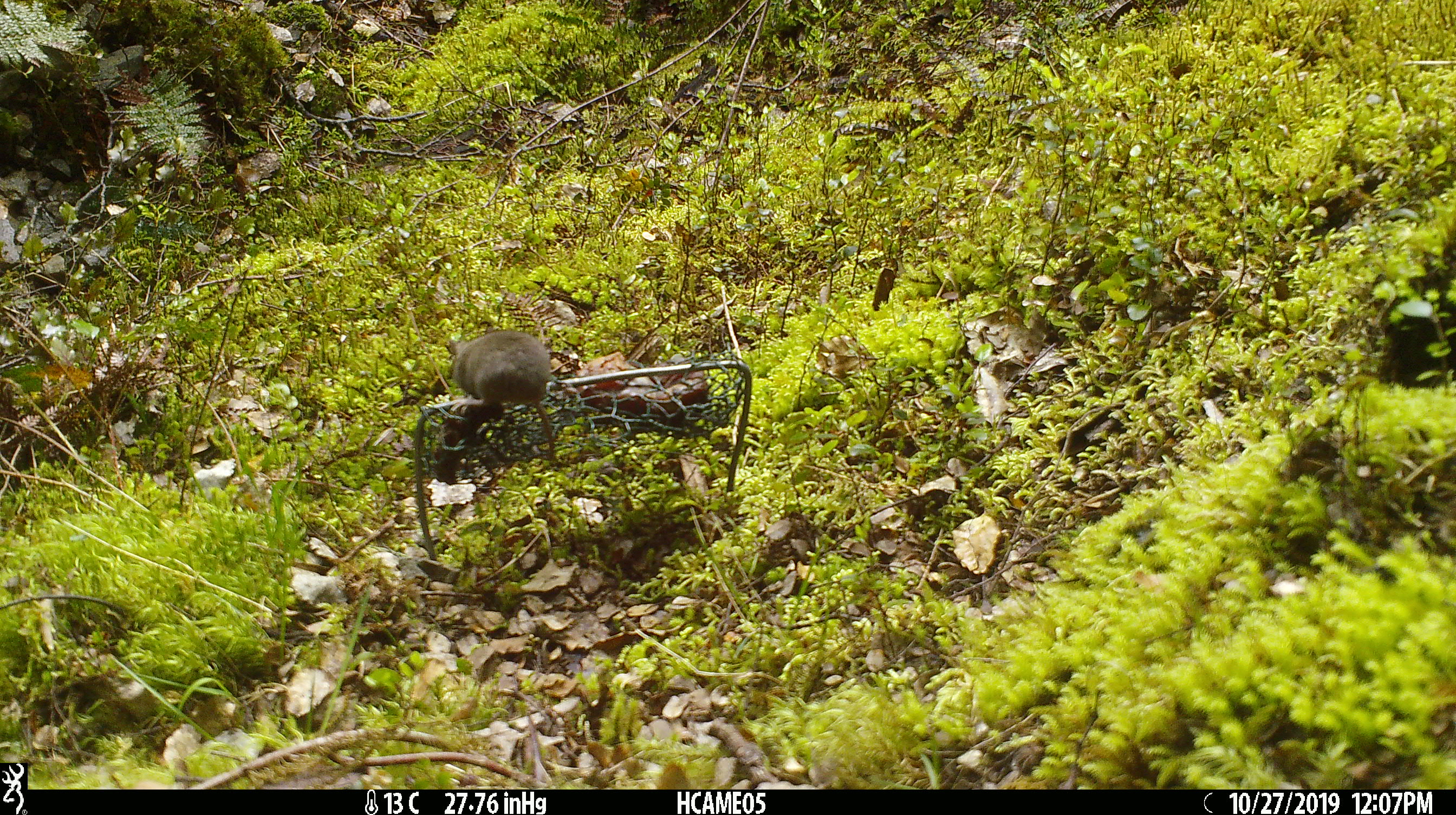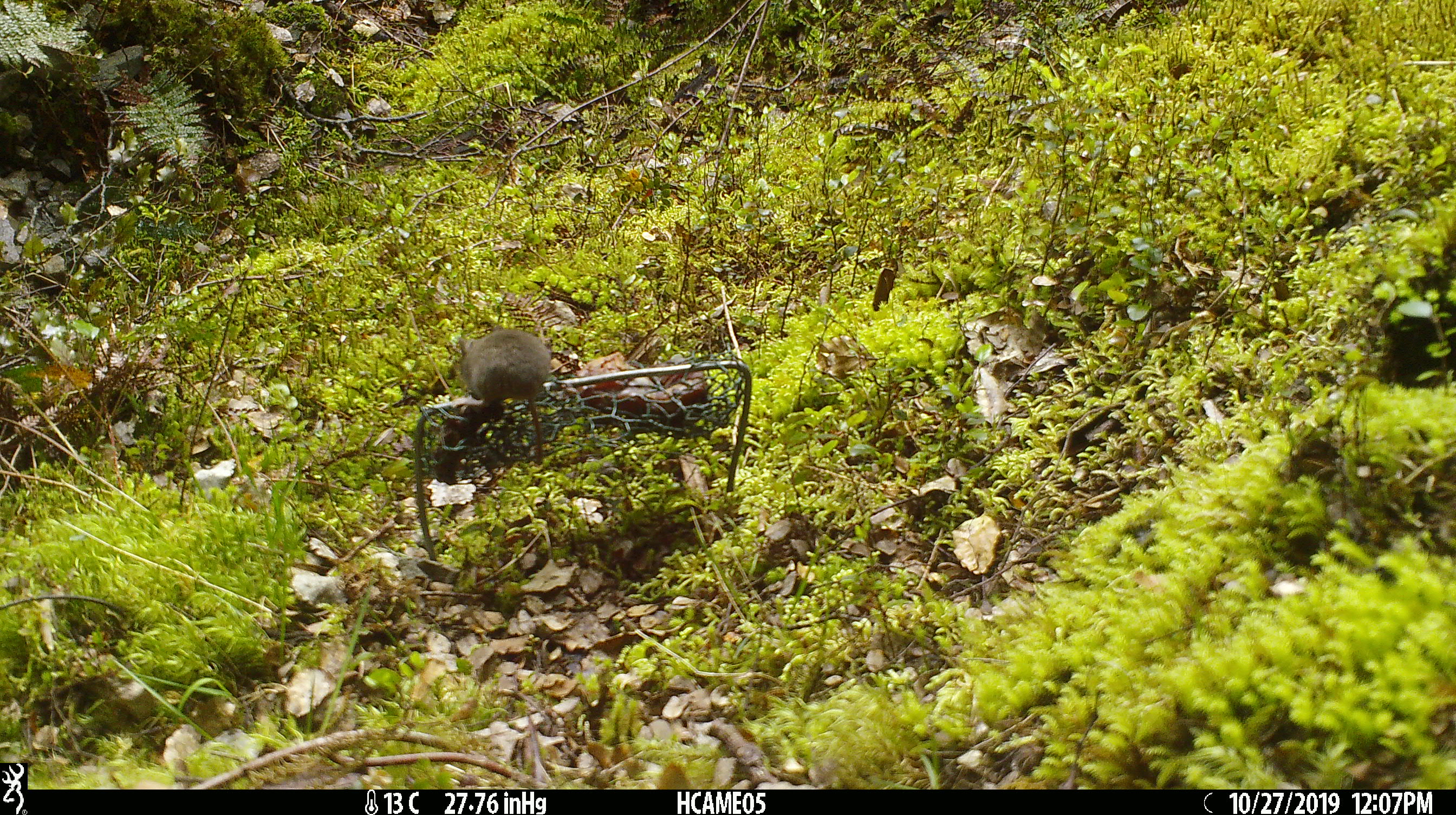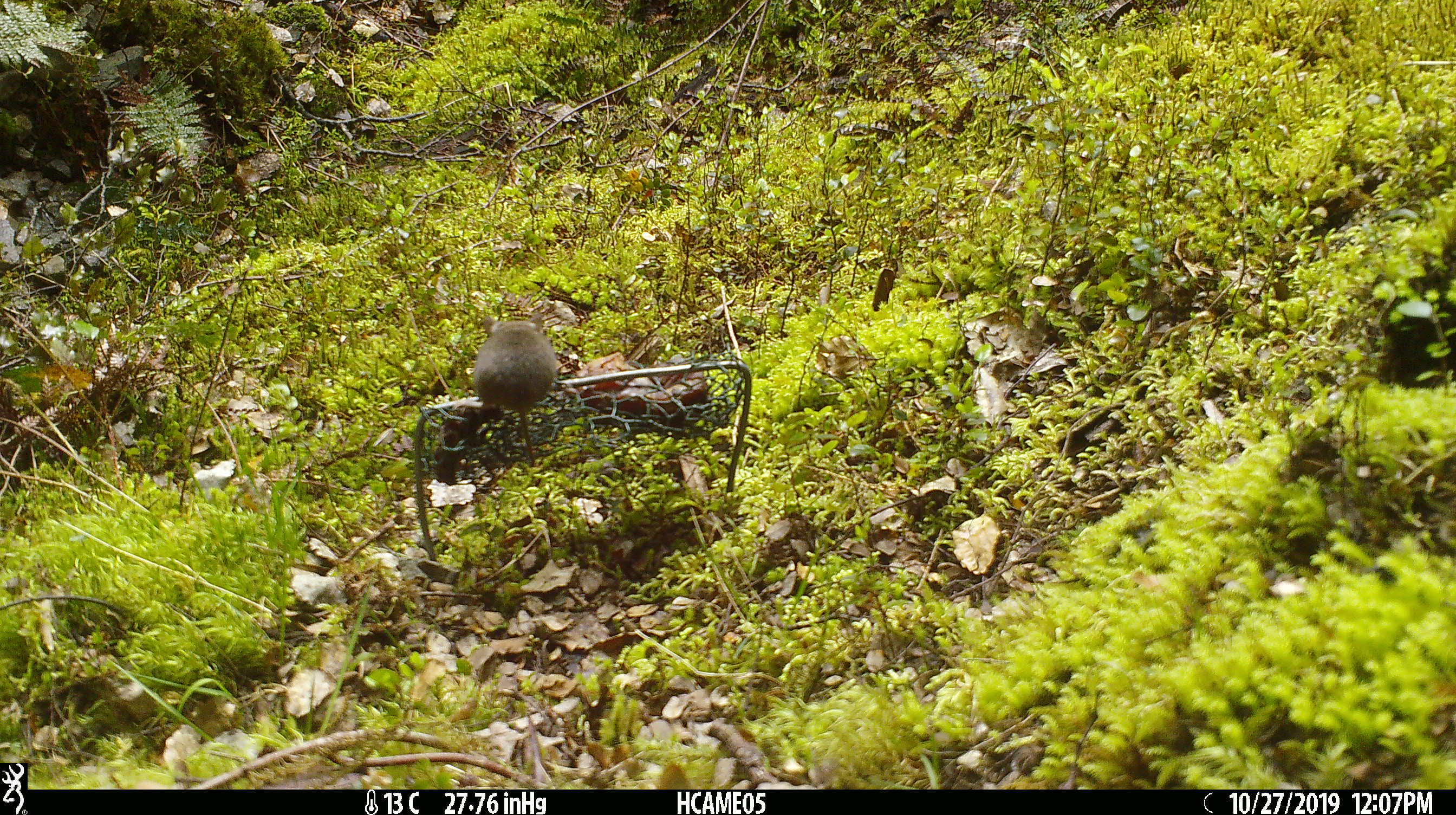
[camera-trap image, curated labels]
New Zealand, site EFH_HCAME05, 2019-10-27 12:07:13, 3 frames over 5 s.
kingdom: Animalia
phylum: Chordata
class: Mammalia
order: Rodentia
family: Muridae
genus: Mus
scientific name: Mus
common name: mouse